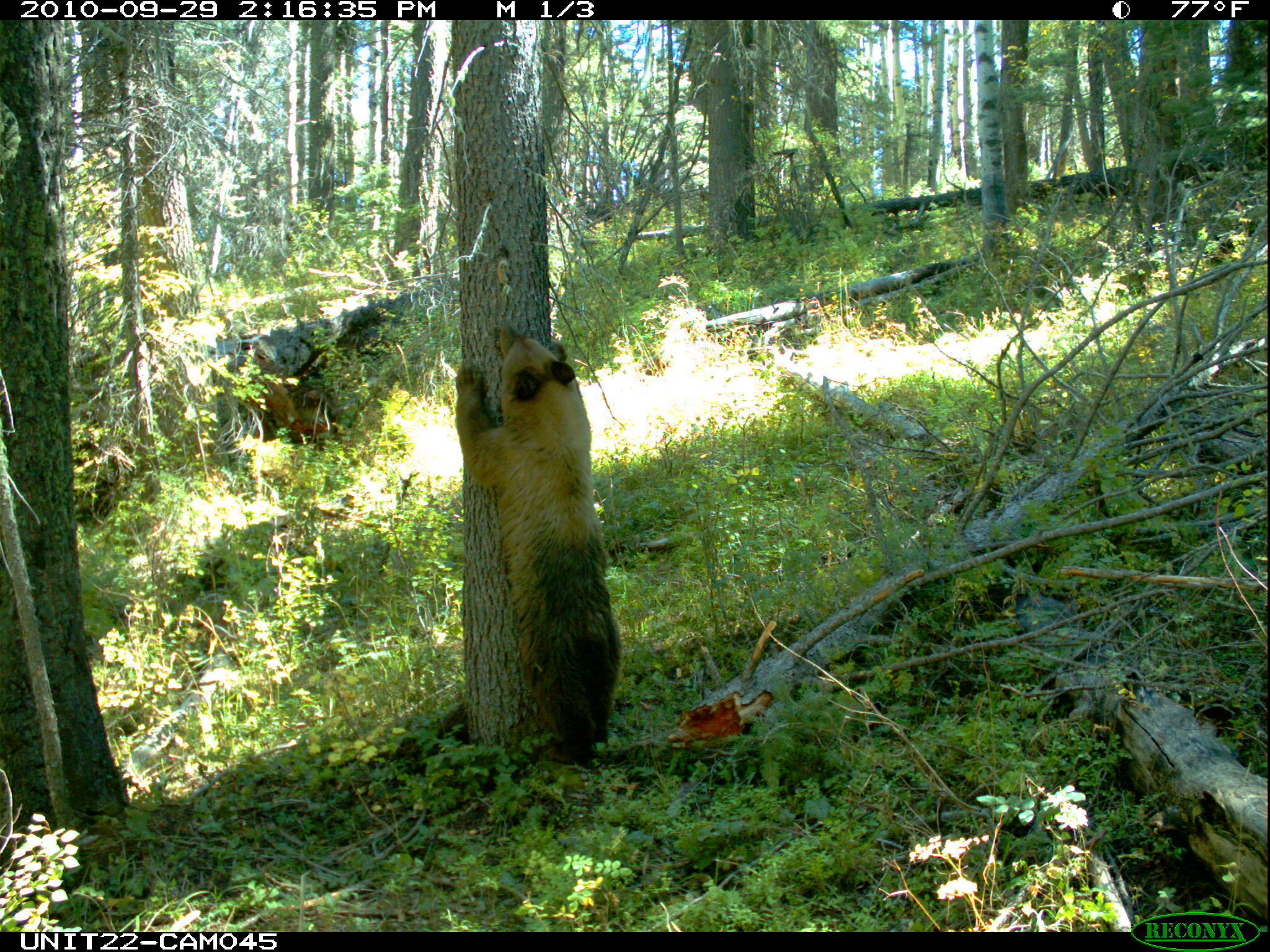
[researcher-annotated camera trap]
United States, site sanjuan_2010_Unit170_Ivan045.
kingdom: Animalia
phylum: Chordata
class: Mammalia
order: Carnivora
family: Ursidae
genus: Ursus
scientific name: Ursus americanus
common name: american black bear